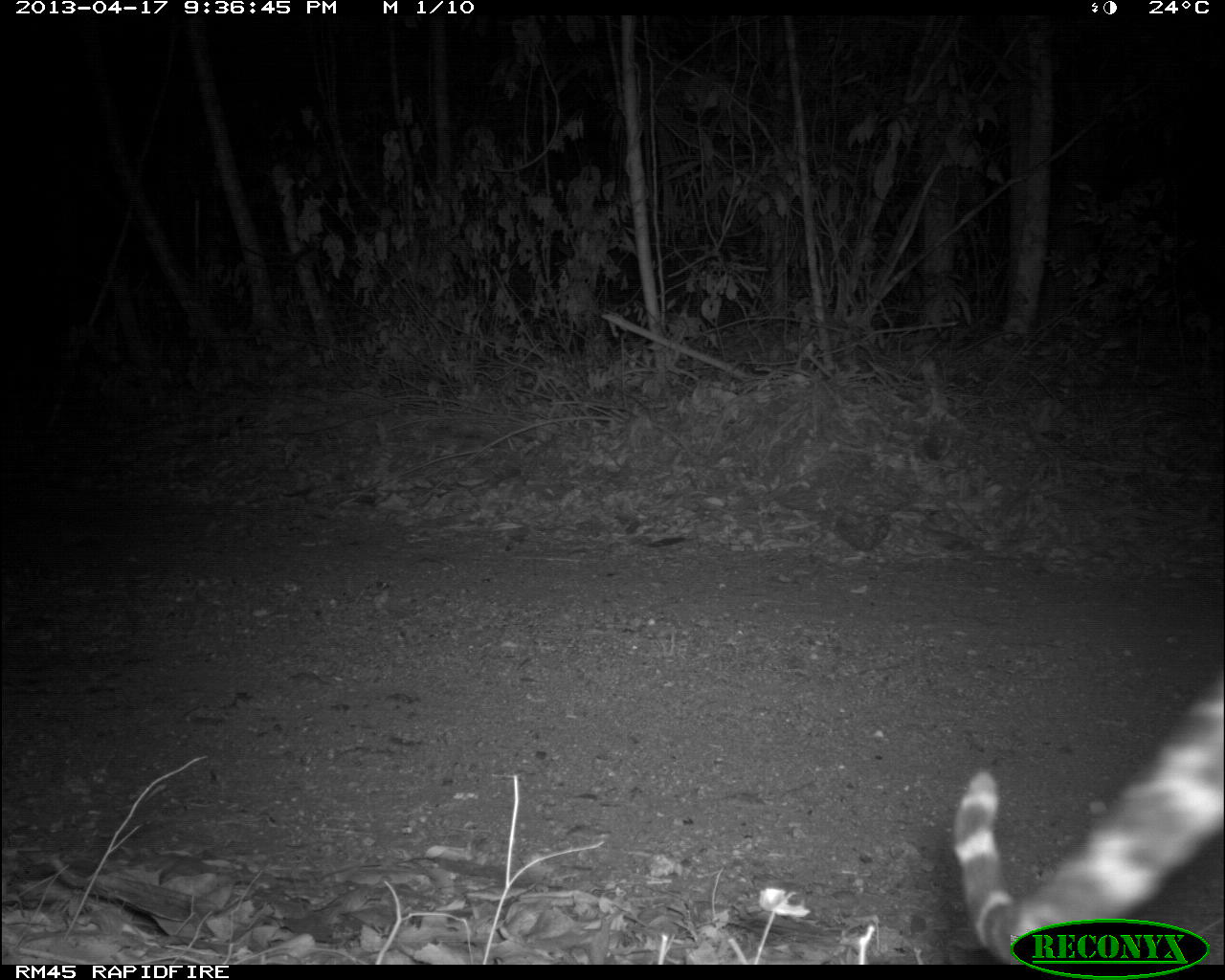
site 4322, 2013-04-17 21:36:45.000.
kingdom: Animalia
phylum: Chordata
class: Mammalia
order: Carnivora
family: Felidae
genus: Leopardus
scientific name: Leopardus pardalis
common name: ocelot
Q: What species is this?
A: Leopardus pardalis (ocelot).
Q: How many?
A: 1.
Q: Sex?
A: Male.